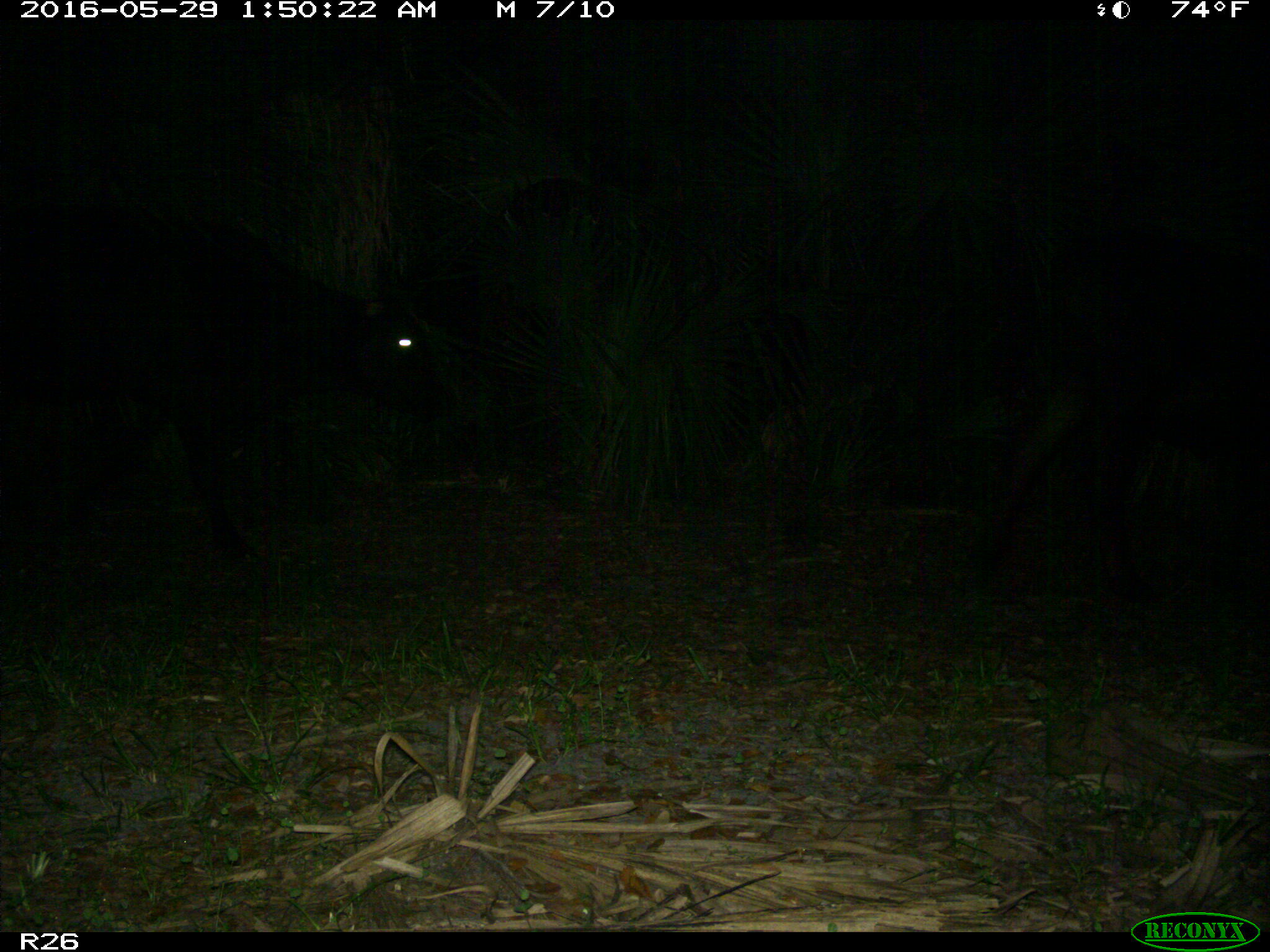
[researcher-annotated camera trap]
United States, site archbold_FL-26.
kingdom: Animalia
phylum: Chordata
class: Mammalia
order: Artiodactyla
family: Bovidae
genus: Bos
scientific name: Bos taurus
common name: domestic cow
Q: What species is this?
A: Bos taurus (domestic cow).